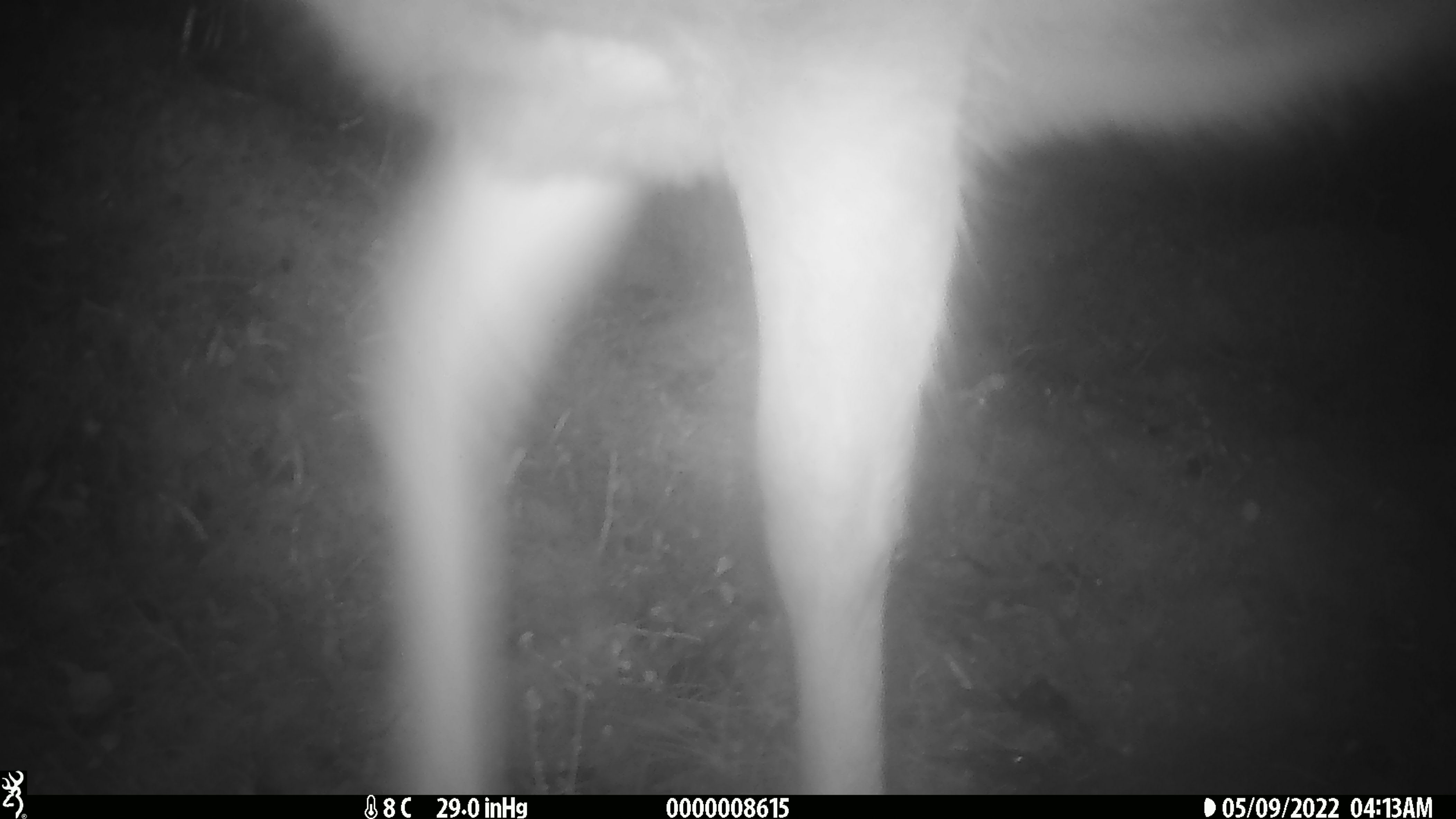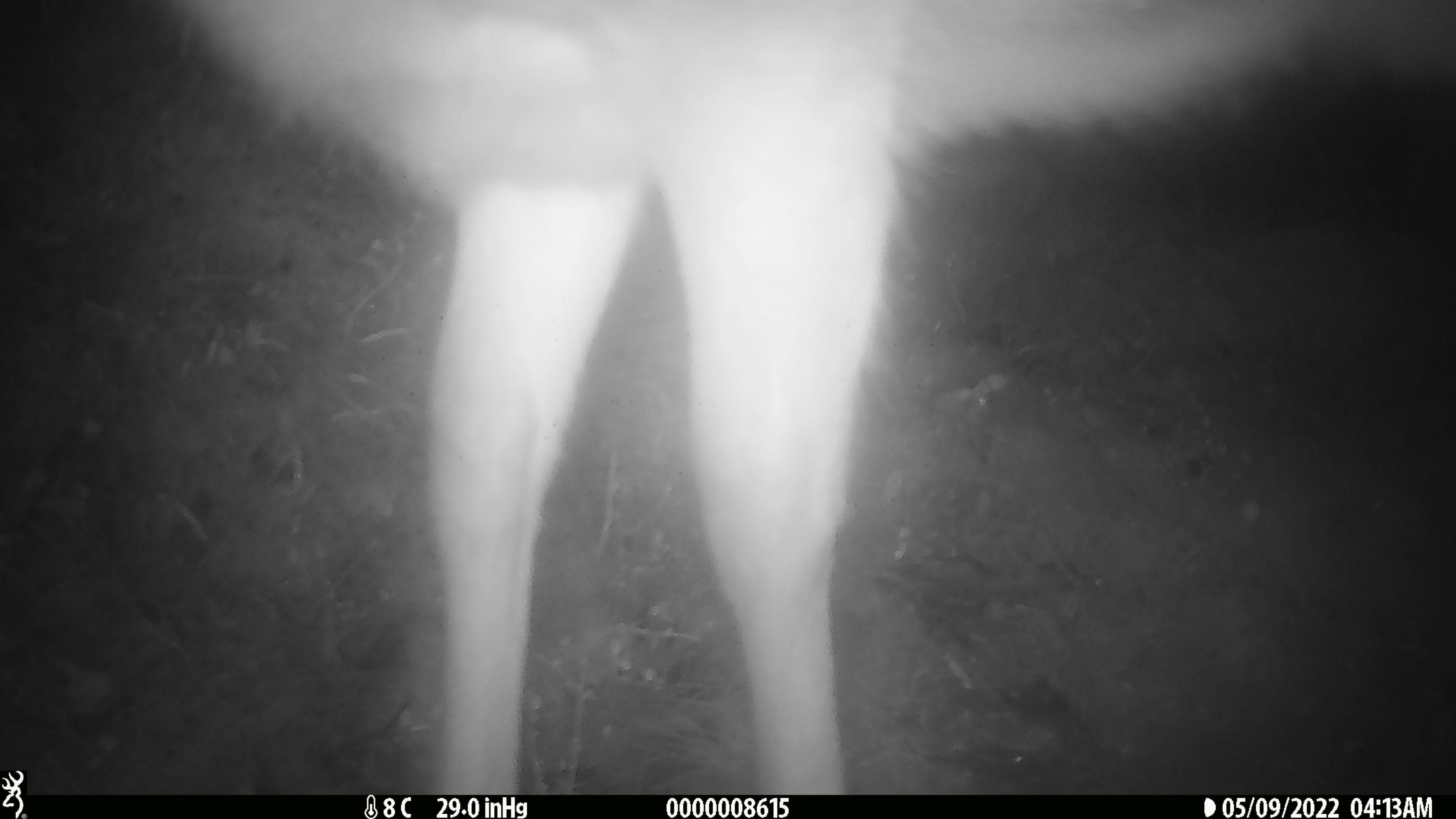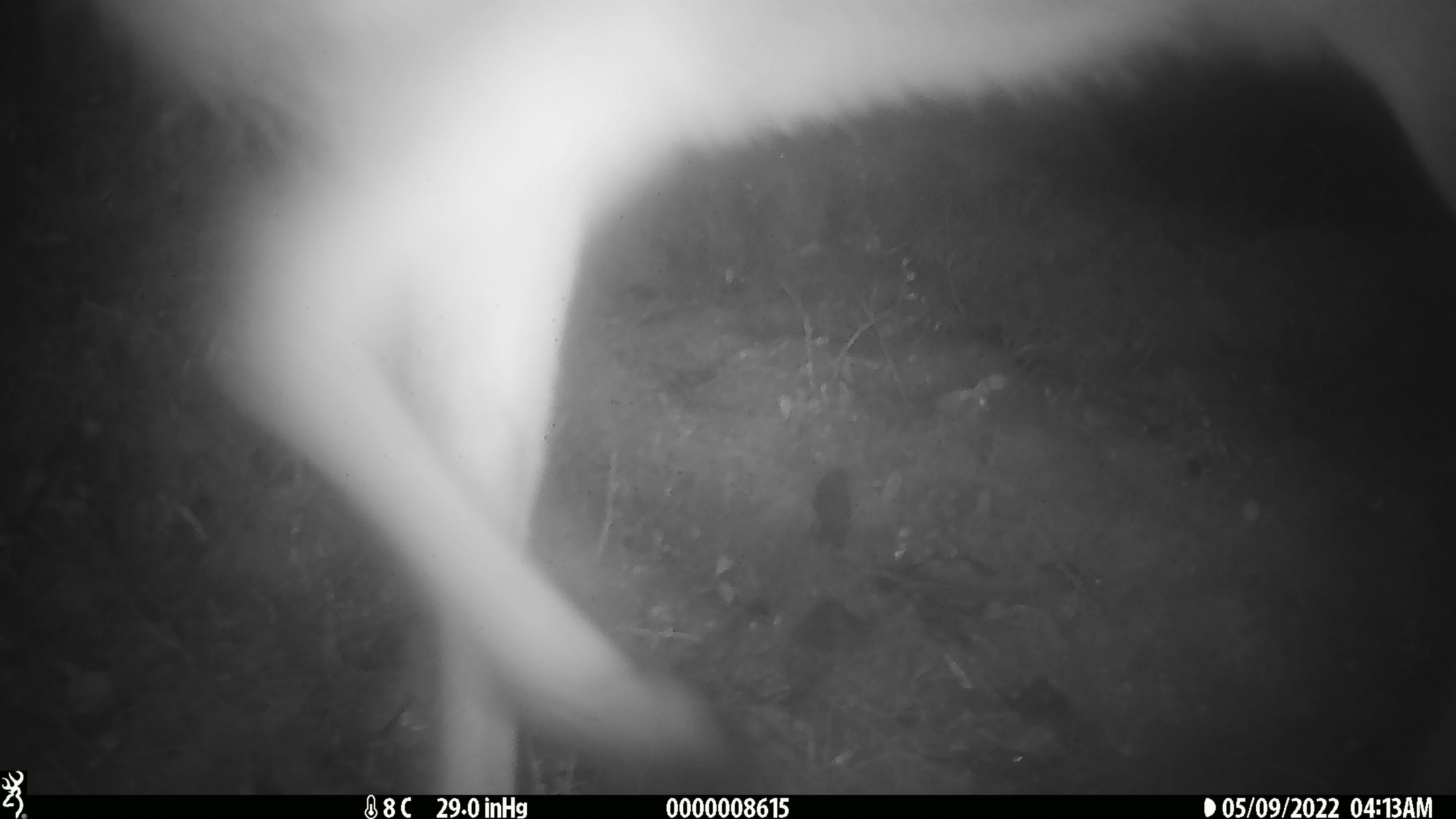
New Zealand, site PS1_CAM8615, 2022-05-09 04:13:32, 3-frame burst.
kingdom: Animalia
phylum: Chordata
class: Mammalia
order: Artiodactyla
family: Cervidae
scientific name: Cervidae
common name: deer